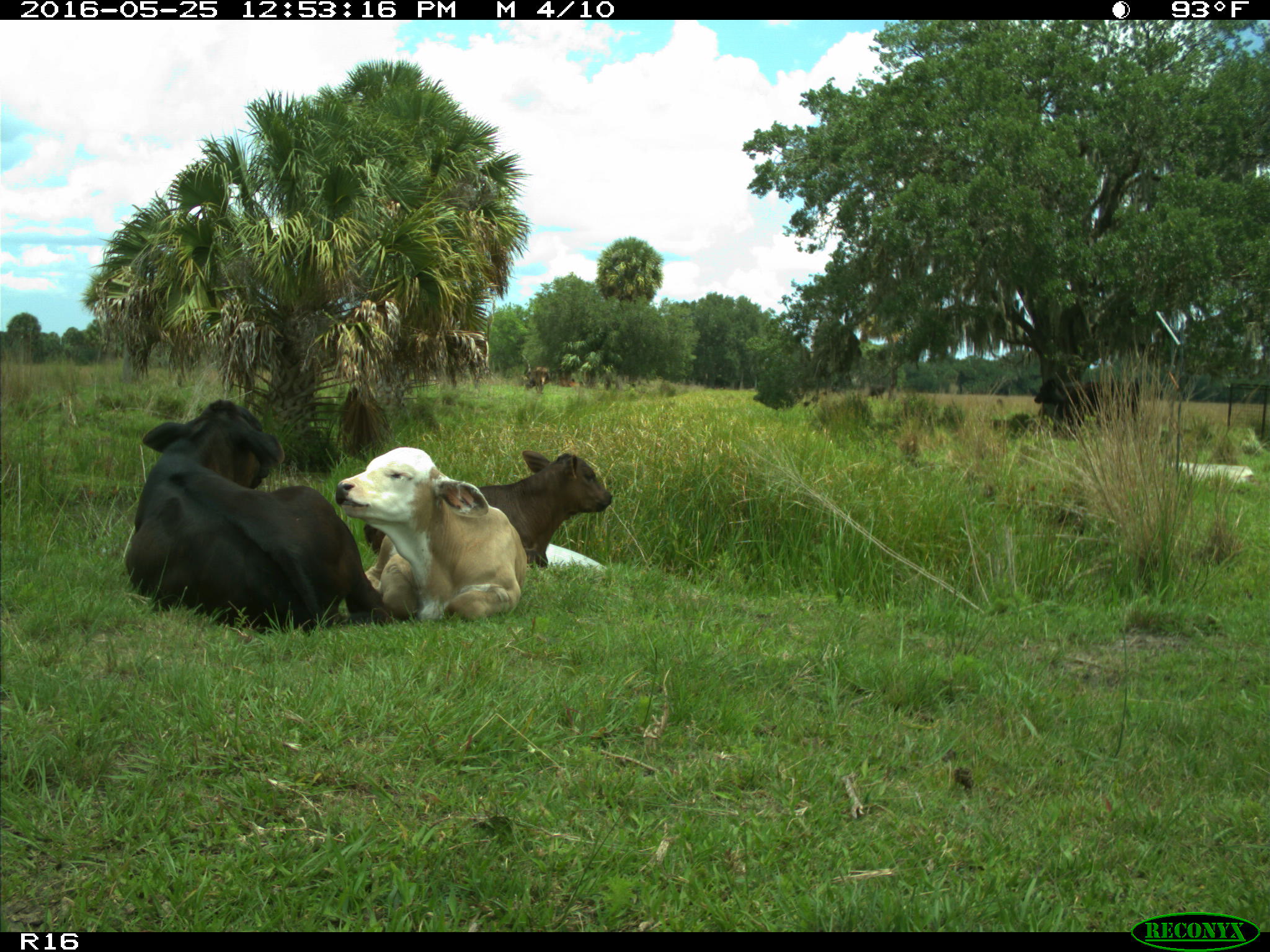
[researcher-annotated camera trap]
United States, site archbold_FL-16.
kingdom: Animalia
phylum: Chordata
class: Mammalia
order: Artiodactyla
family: Bovidae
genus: Bos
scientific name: Bos taurus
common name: domestic cow